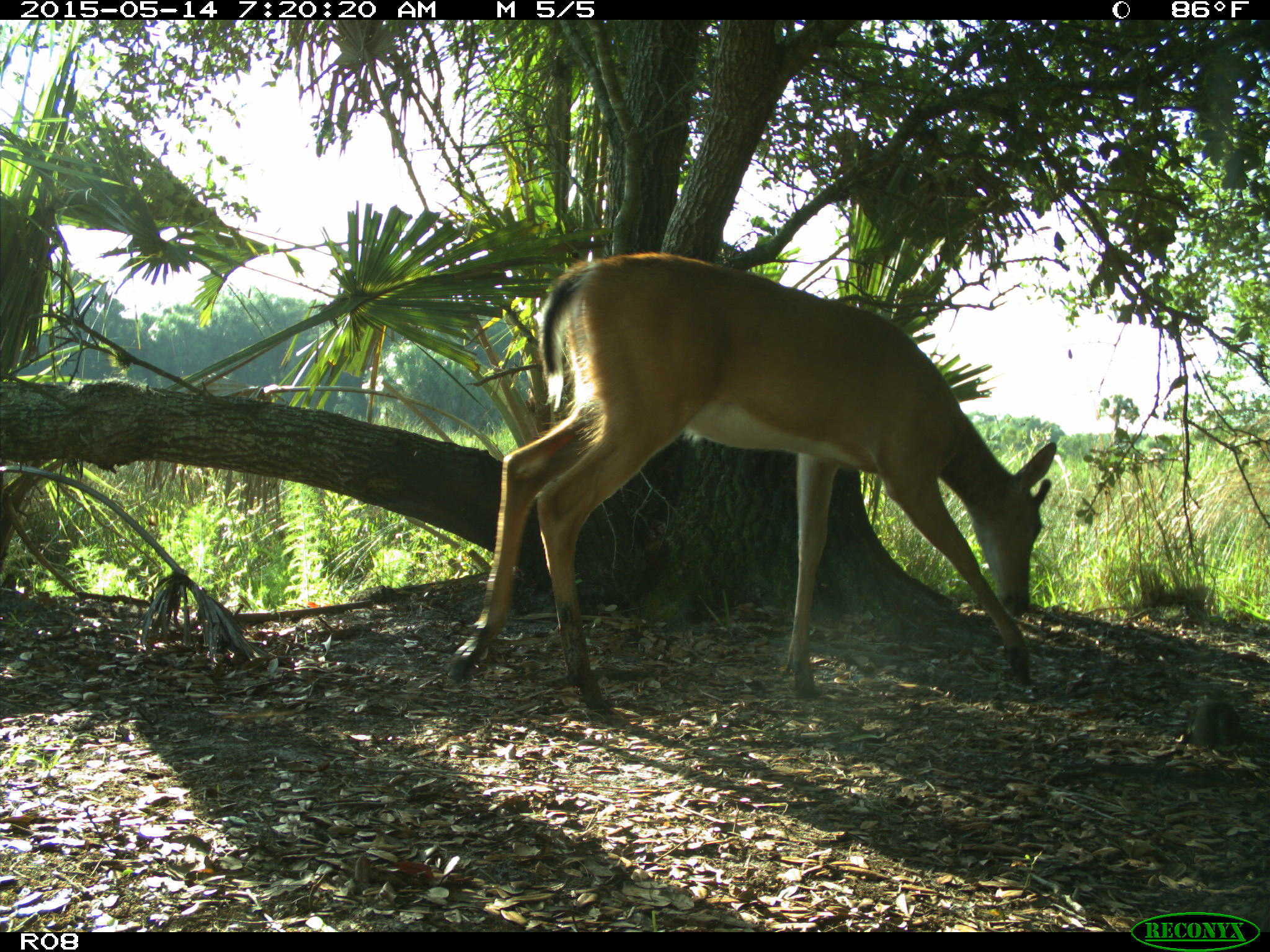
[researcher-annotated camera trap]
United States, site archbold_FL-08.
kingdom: Animalia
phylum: Chordata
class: Mammalia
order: Artiodactyla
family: Cervidae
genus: Odocoileus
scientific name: Odocoileus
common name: deer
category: unidentified deer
Unidentified deer (deer) (Odocoileus).